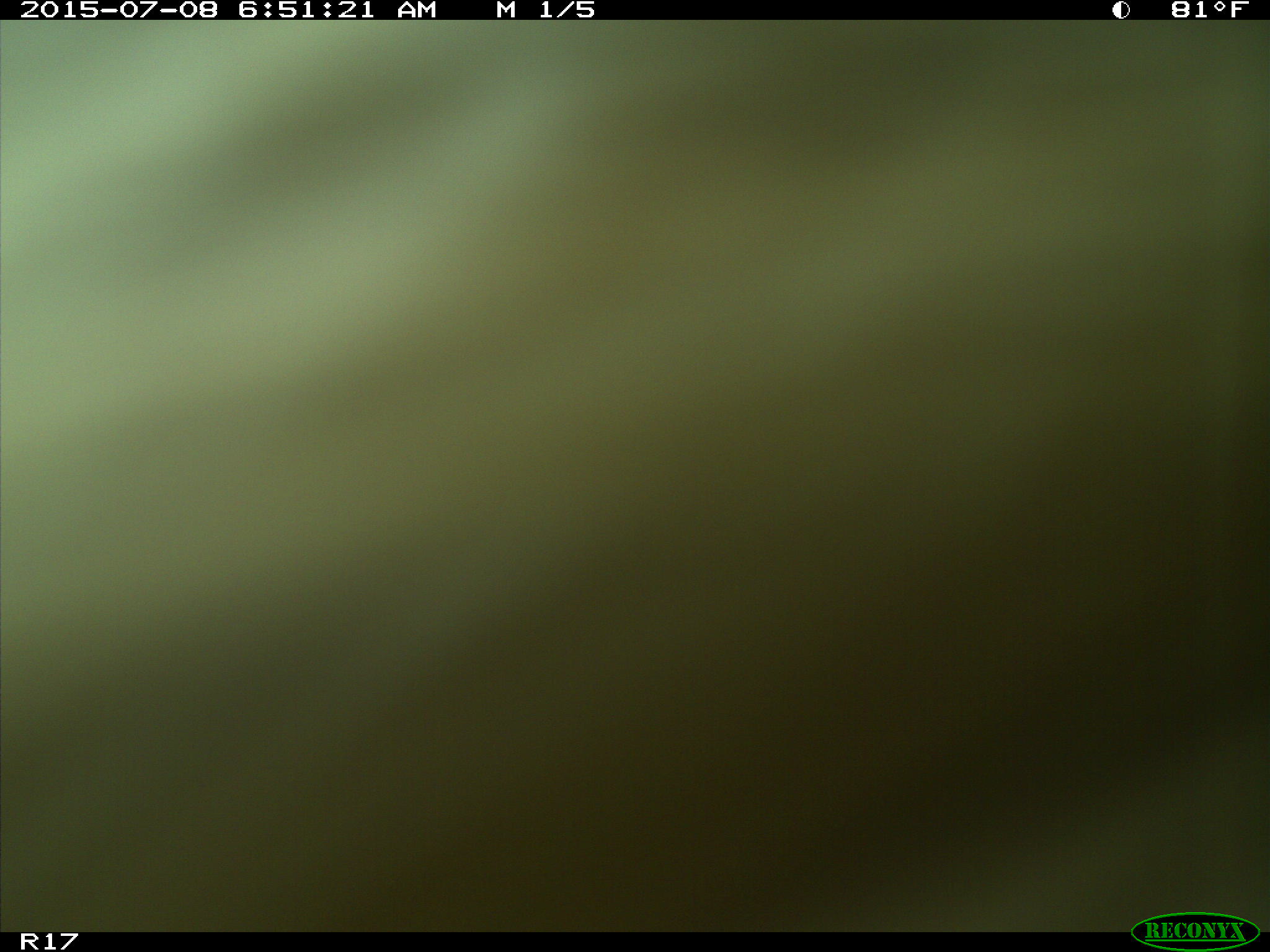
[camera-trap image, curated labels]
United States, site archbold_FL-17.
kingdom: Animalia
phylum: Chordata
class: Mammalia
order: Artiodactyla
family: Bovidae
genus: Bos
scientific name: Bos taurus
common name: domestic cow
Bos taurus (domestic cow).